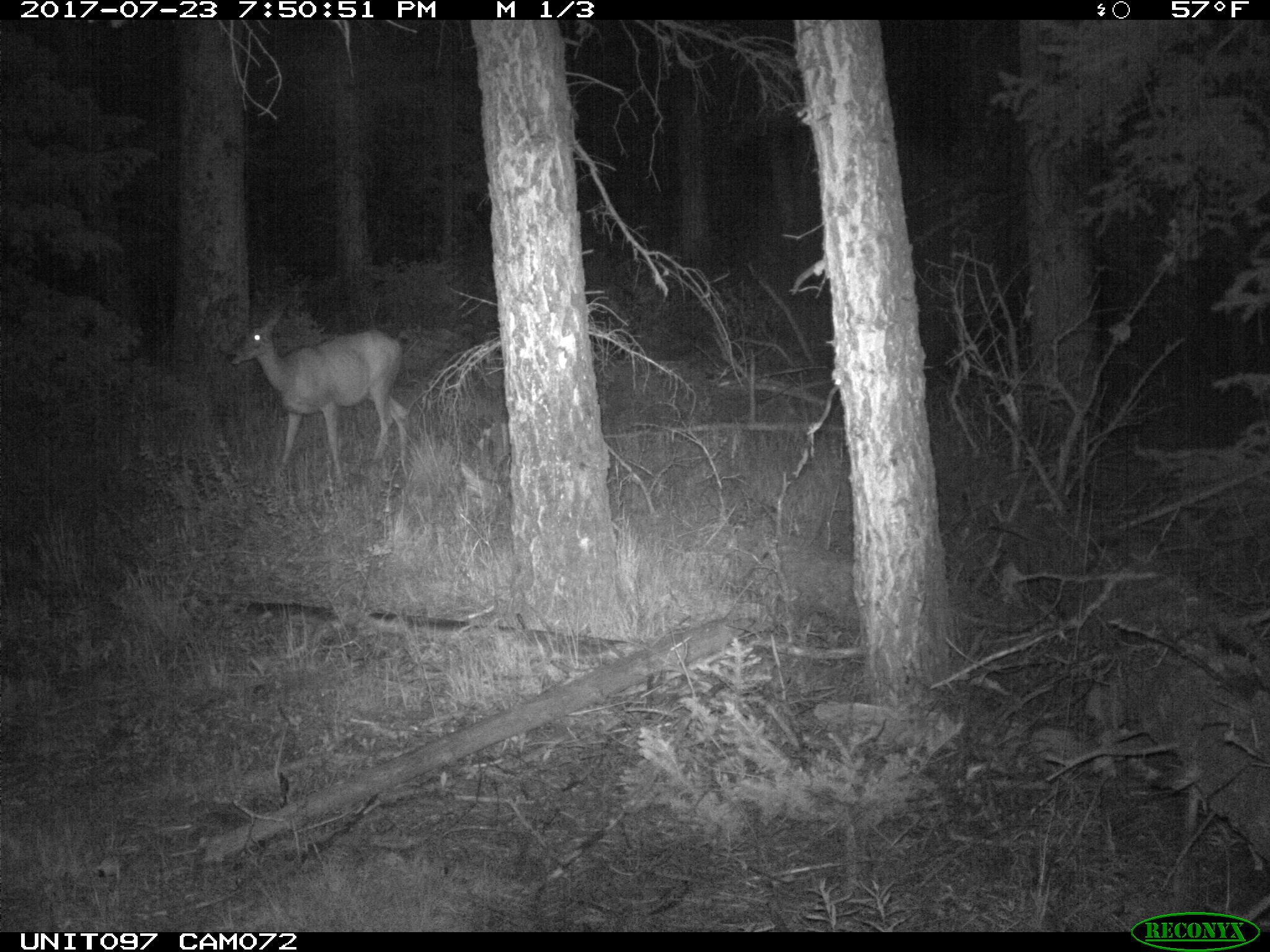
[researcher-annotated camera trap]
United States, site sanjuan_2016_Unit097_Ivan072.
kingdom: Animalia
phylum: Chordata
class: Mammalia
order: Artiodactyla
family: Cervidae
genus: Odocoileus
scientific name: Odocoileus hemionus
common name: mule deer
Odocoileus hemionus (mule deer).